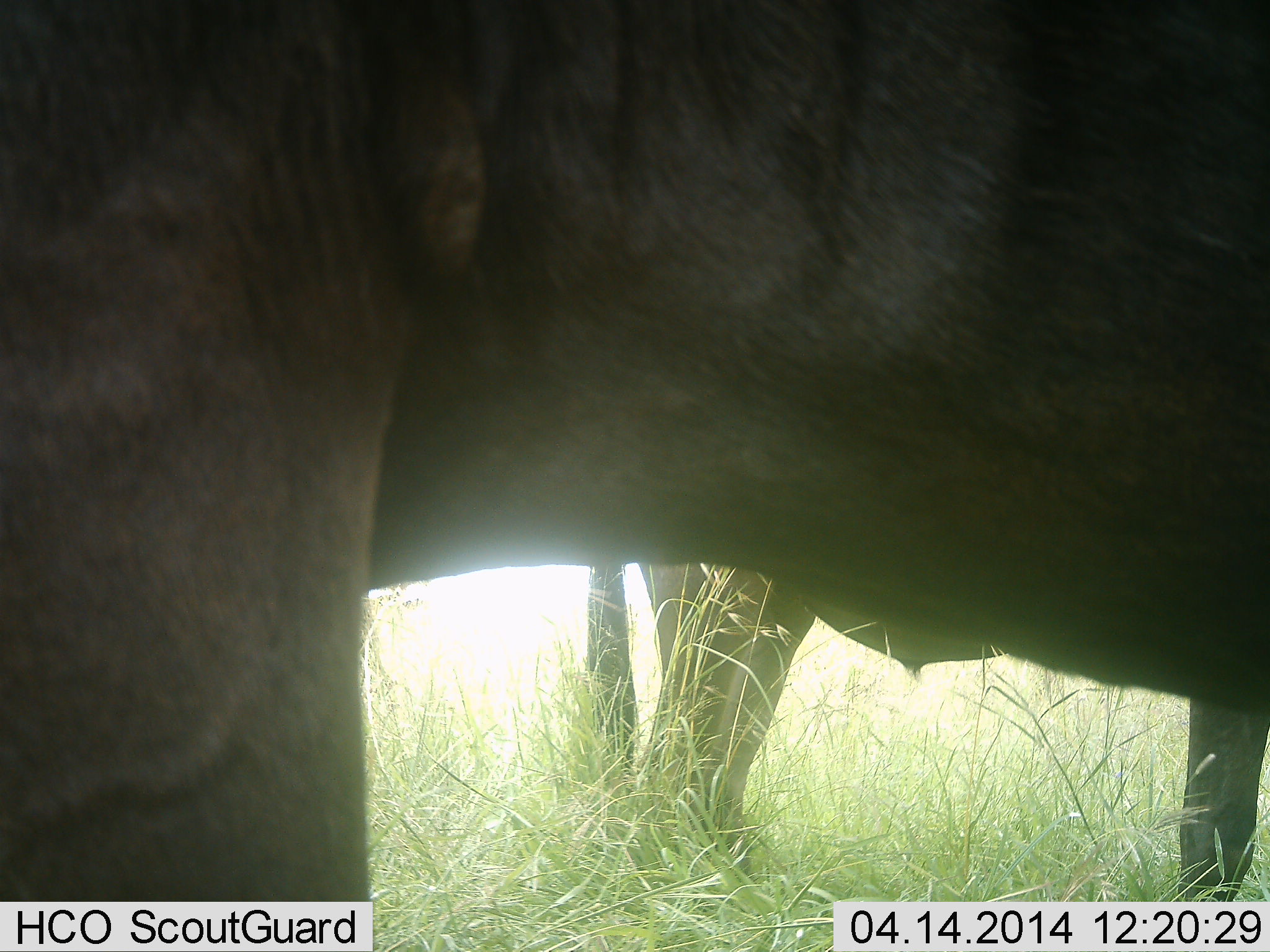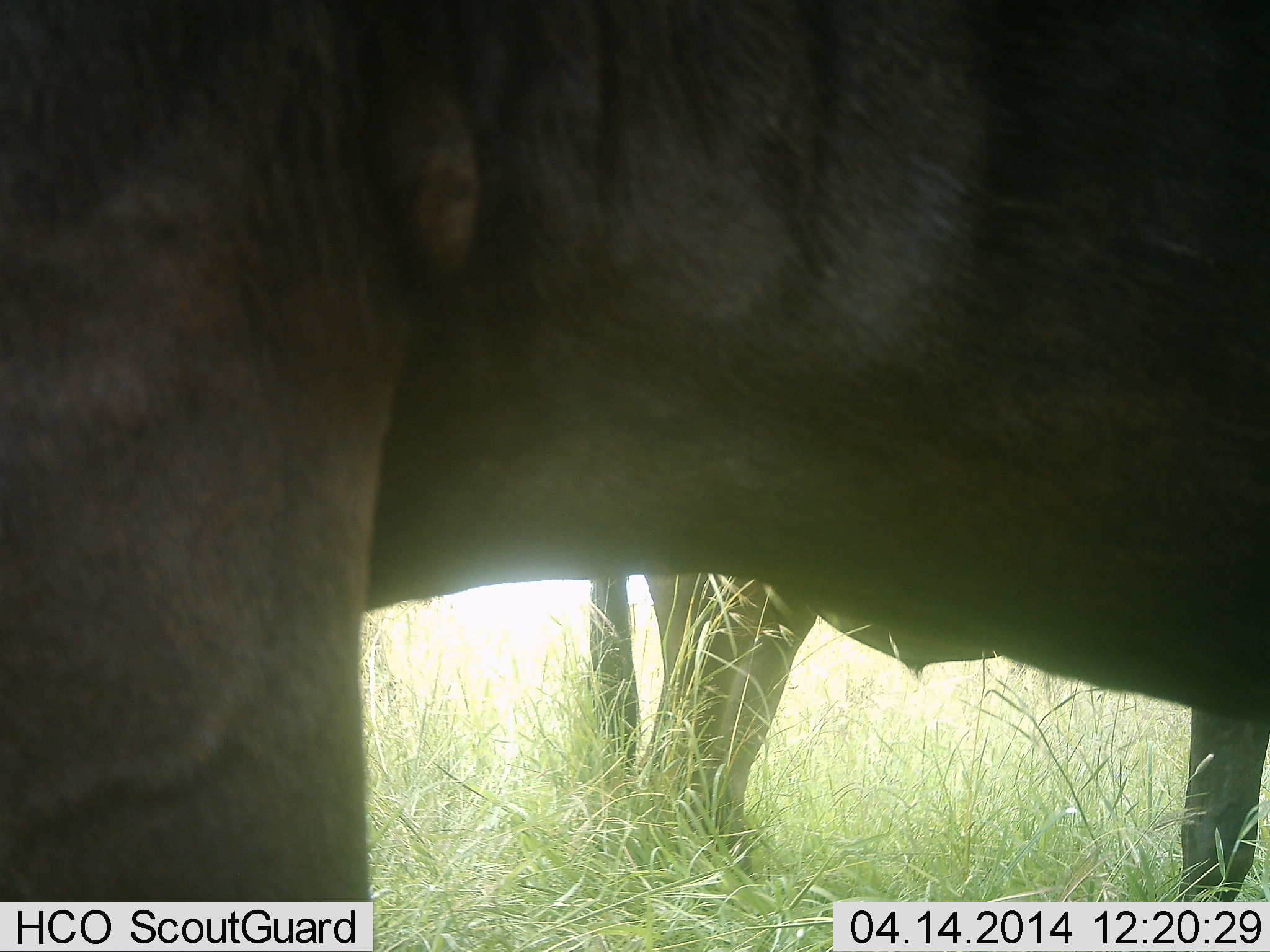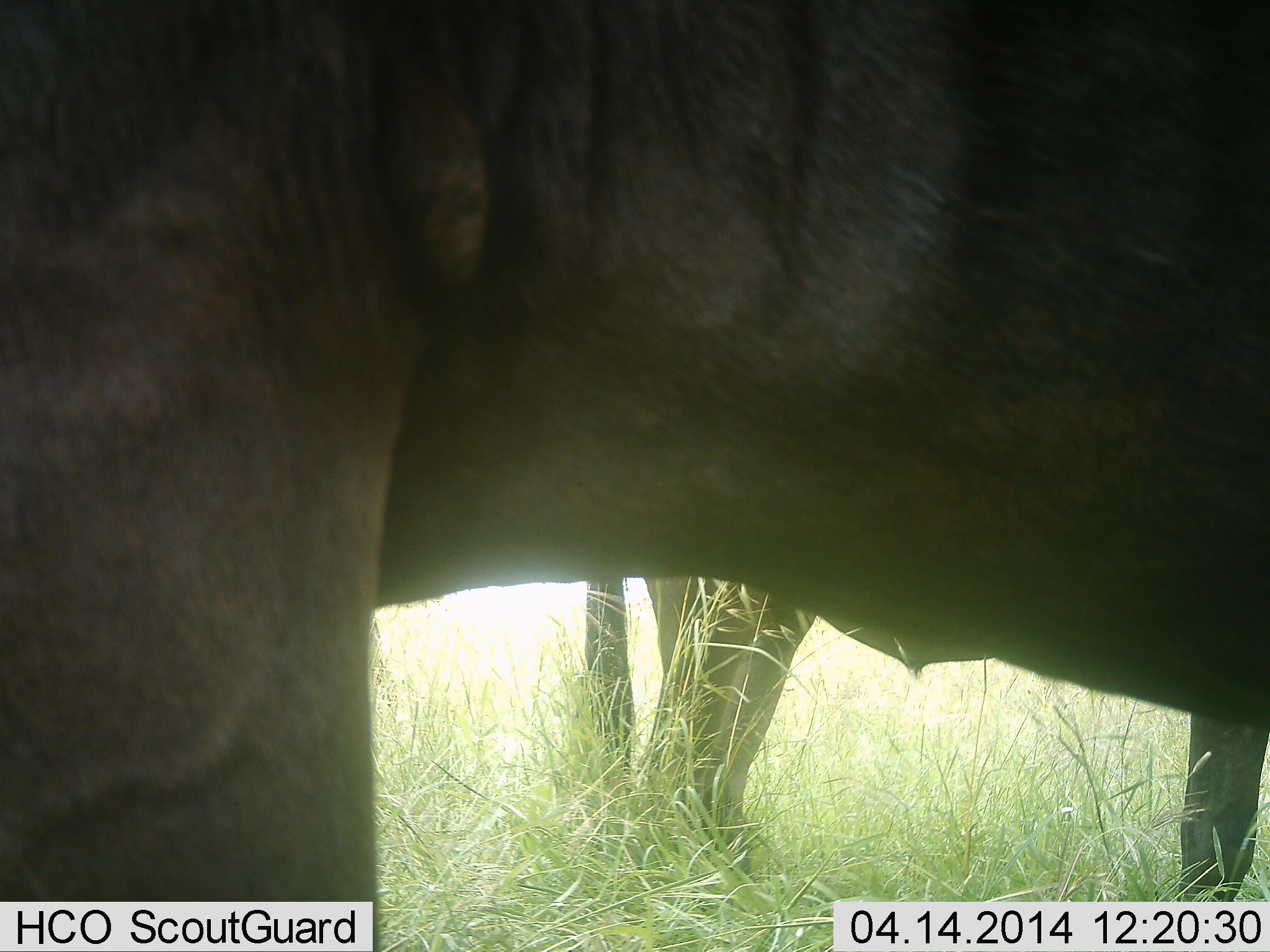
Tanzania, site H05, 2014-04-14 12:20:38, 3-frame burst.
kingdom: Animalia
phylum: Chordata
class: Mammalia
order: Artiodactyla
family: Bovidae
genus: Connochaetes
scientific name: Connochaetes taurinus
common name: blue wildebeest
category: wildebeest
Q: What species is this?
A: Wildebeest (blue wildebeest) (Connochaetes taurinus).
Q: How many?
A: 2.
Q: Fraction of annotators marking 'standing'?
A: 90%.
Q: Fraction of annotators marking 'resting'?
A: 10%.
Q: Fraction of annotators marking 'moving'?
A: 0%.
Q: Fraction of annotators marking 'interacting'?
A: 10%.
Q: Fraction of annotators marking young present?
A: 0%.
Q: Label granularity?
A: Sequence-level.